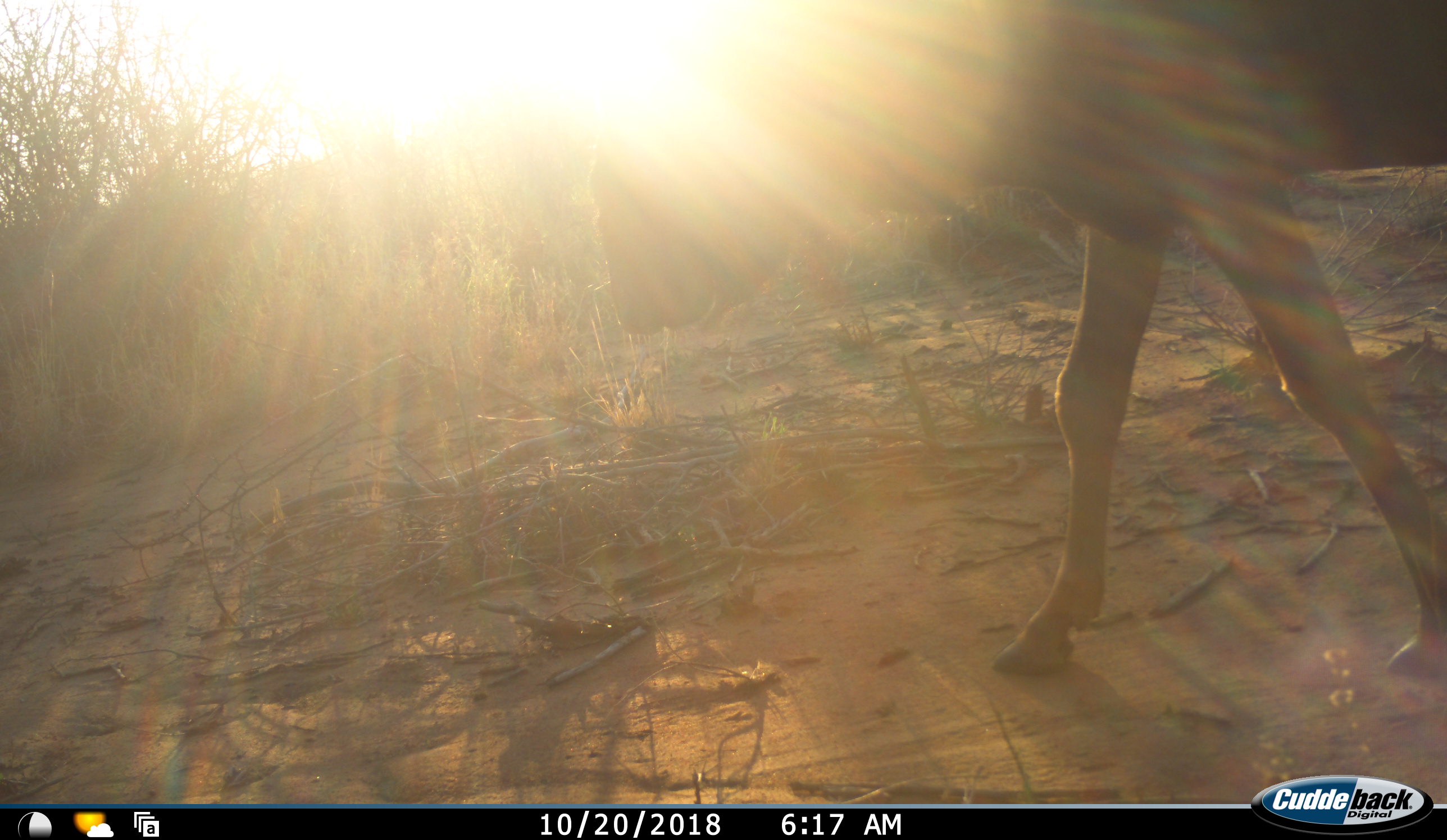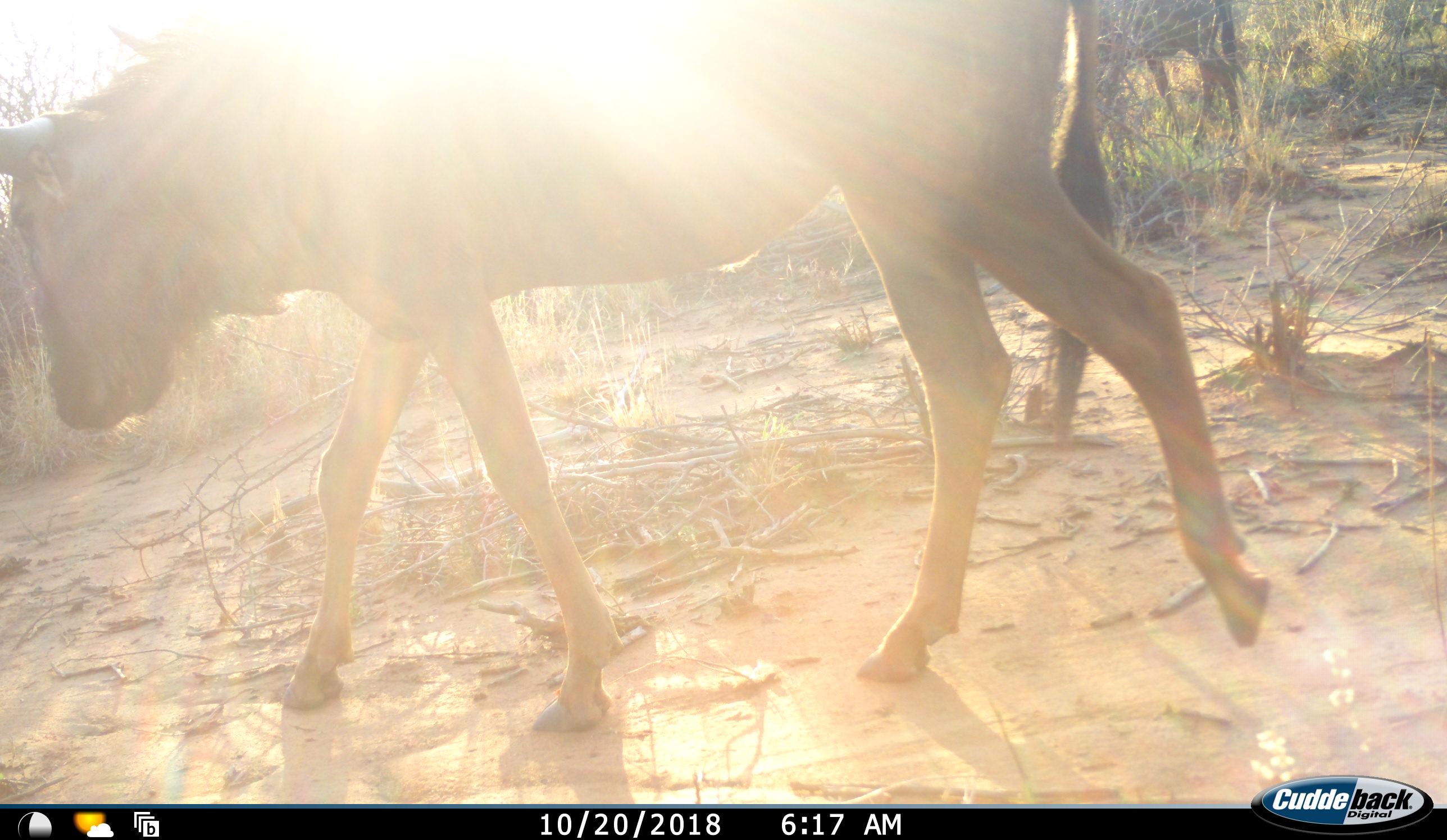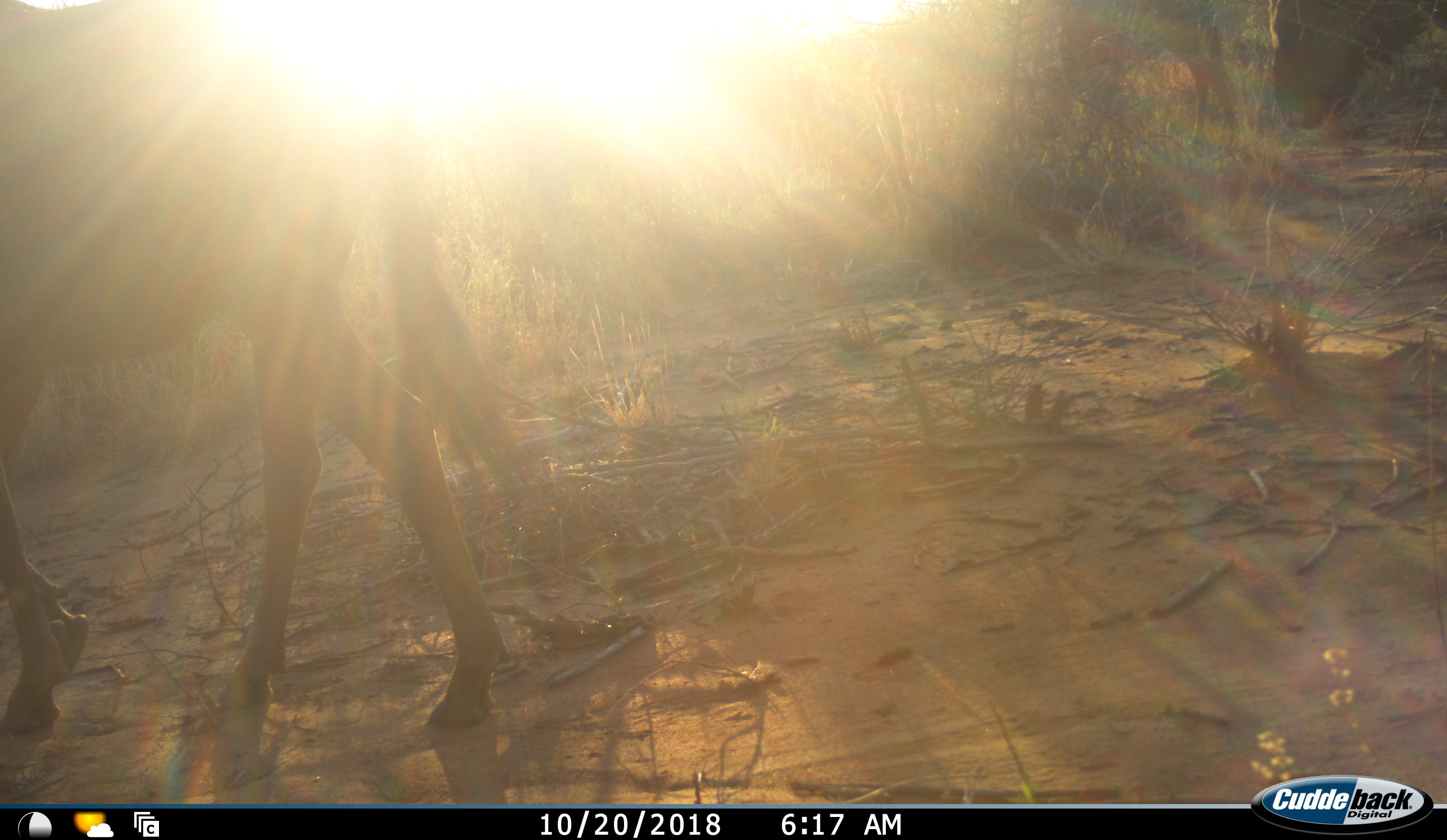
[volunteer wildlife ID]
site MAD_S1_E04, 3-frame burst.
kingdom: Animalia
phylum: Chordata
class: Mammalia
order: Artiodactyla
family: Bovidae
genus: Connochaetes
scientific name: Connochaetes taurinus taurinus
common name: blue wildebeest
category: wildebeestblue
Wildebeestblue (blue wildebeest) (Connochaetes taurinus taurinus), count 1. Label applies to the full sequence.